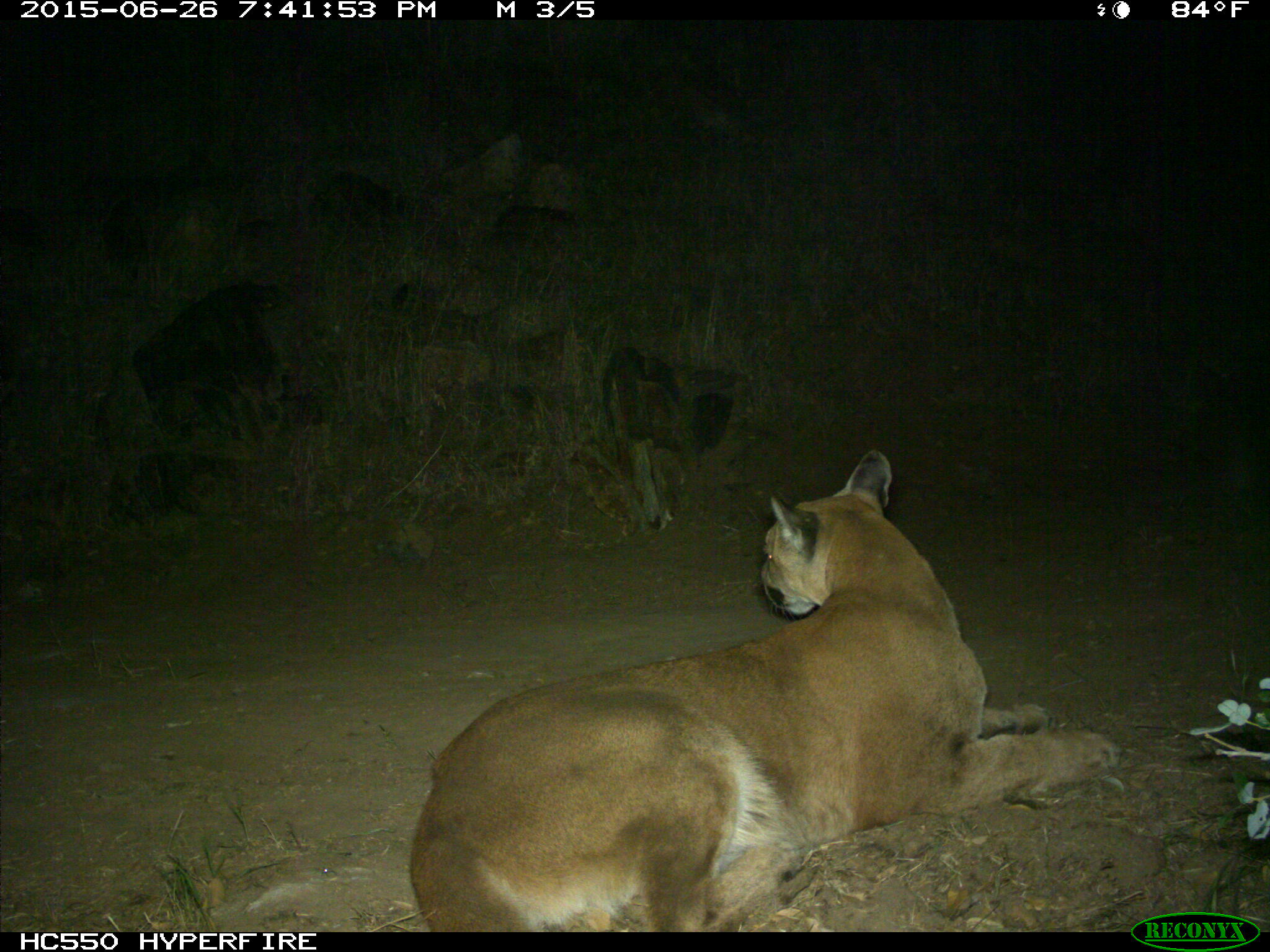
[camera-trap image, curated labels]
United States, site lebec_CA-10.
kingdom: Animalia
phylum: Chordata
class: Mammalia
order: Carnivora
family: Felidae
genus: Puma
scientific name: Puma concolor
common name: mountain lion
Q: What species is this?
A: Puma concolor (mountain lion).